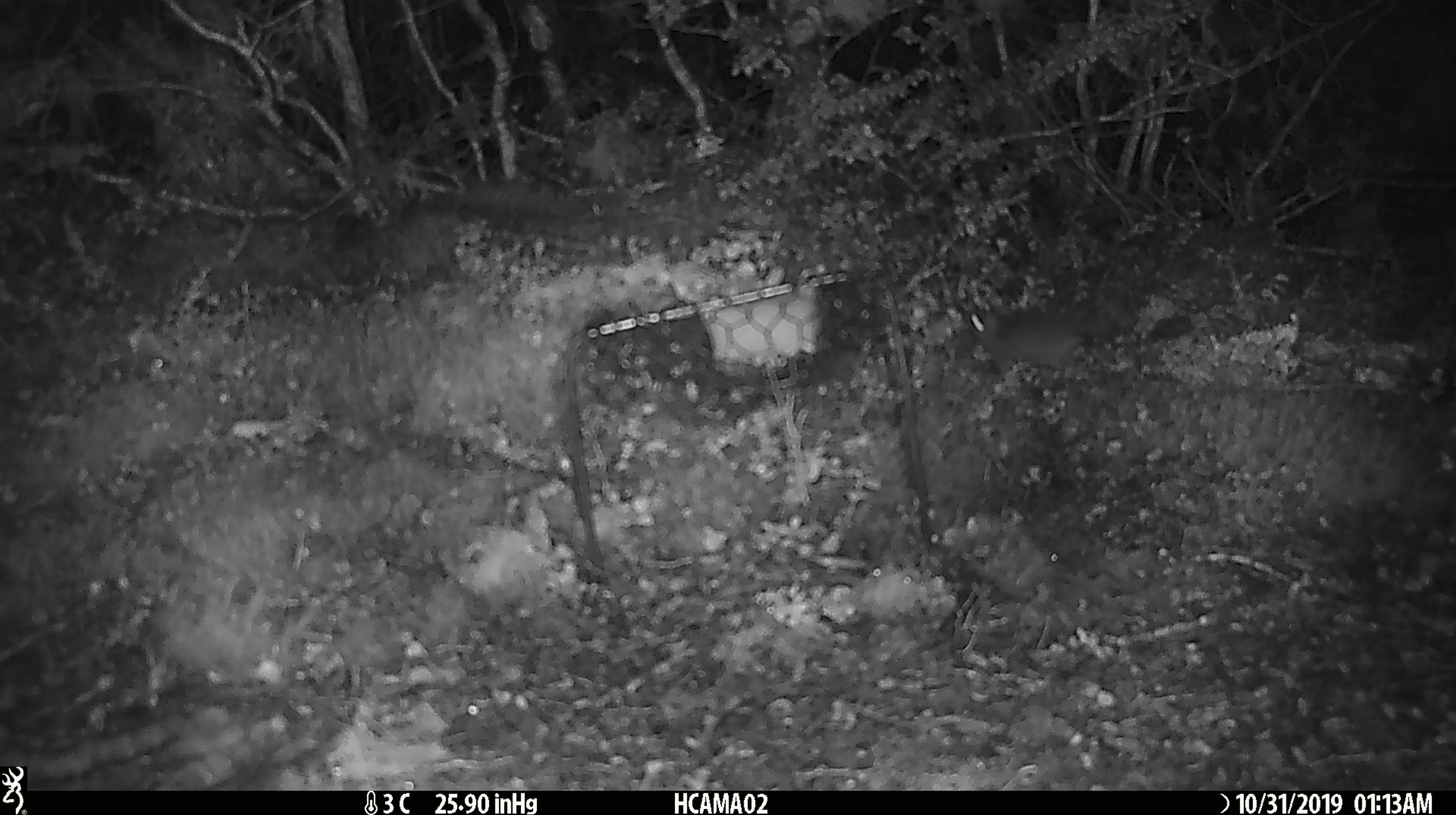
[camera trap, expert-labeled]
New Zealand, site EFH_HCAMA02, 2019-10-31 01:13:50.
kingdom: Animalia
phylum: Chordata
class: Mammalia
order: Rodentia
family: Muridae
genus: Mus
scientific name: Mus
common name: mouse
Mouse (Mus).